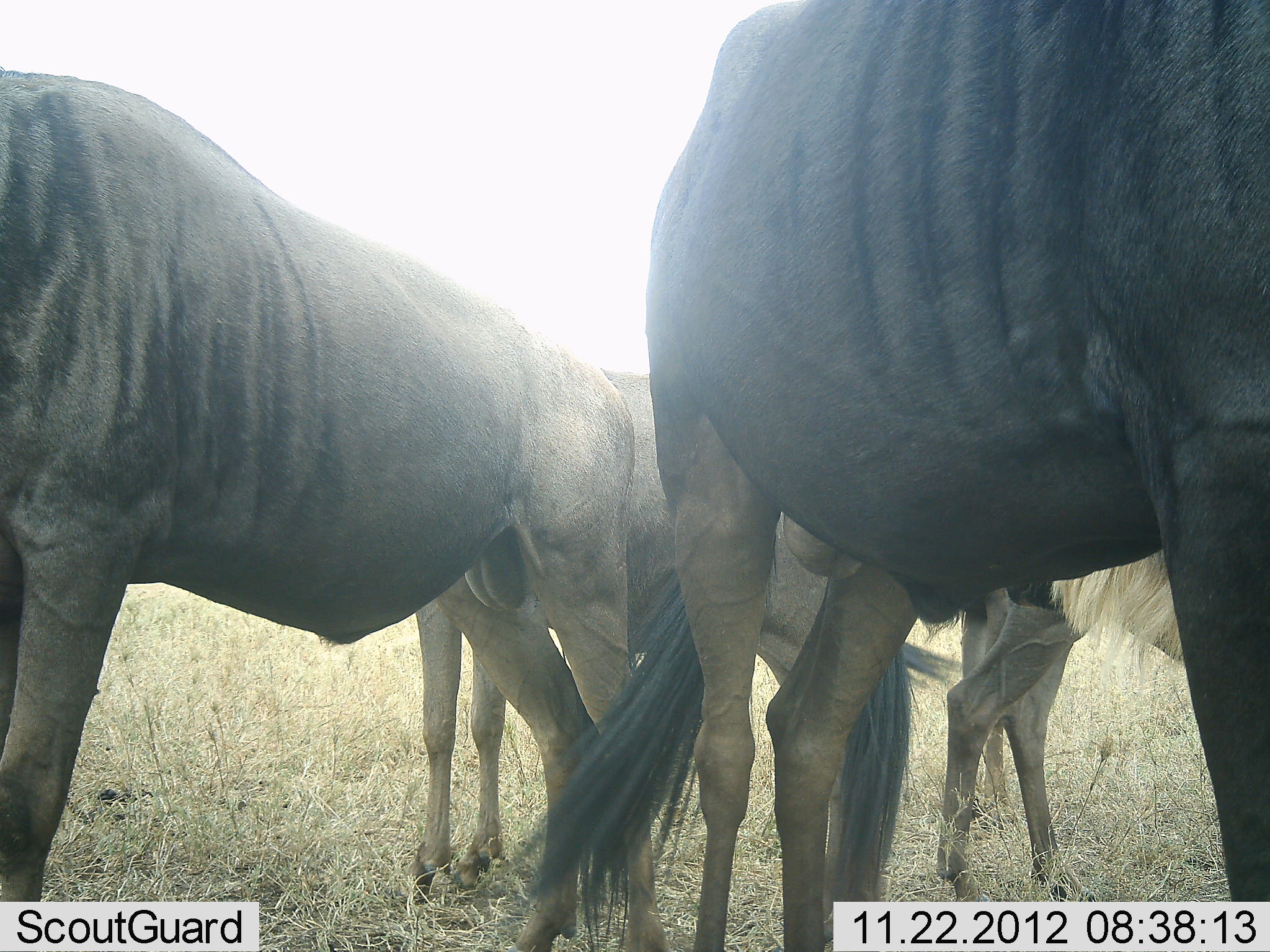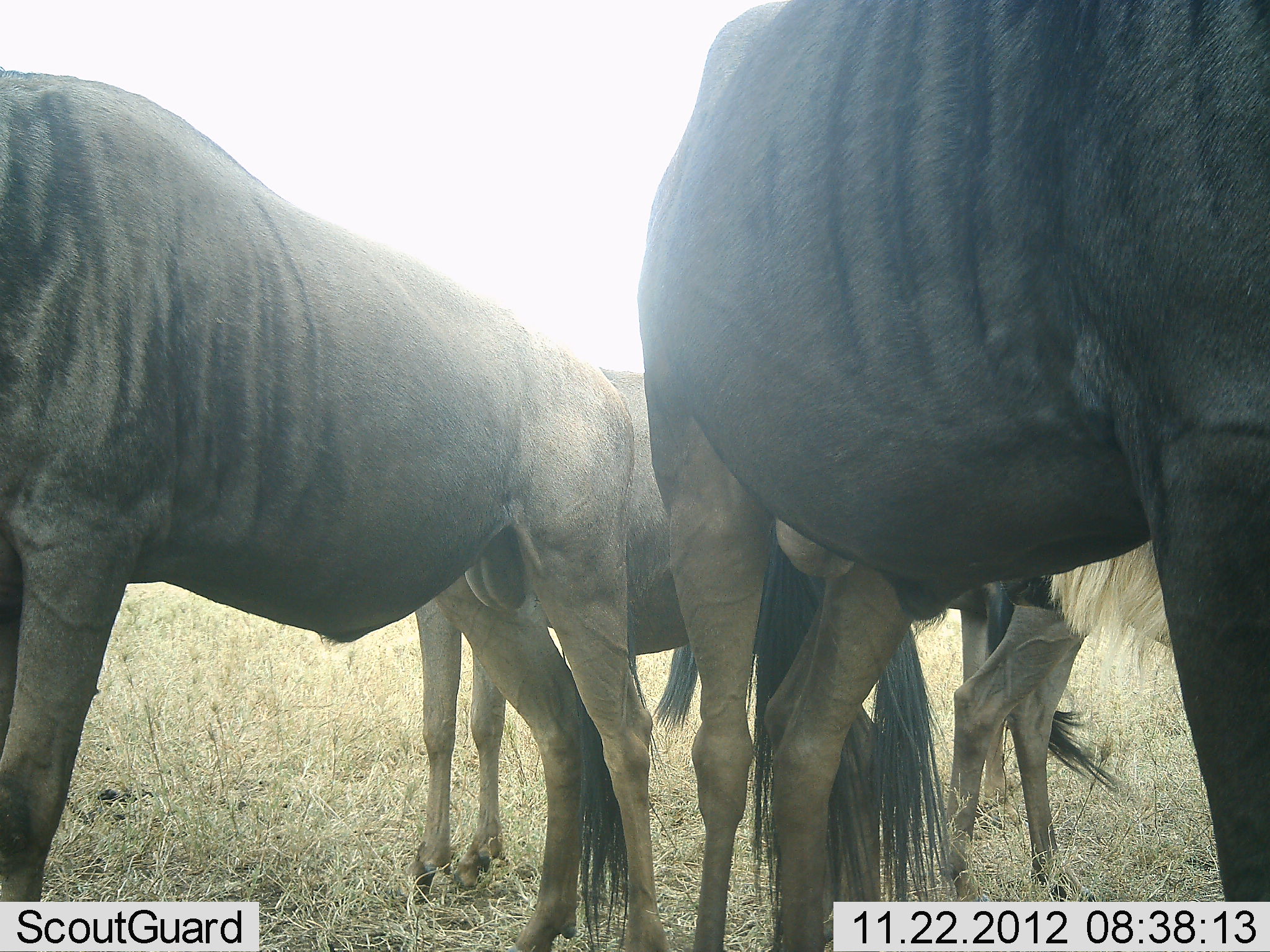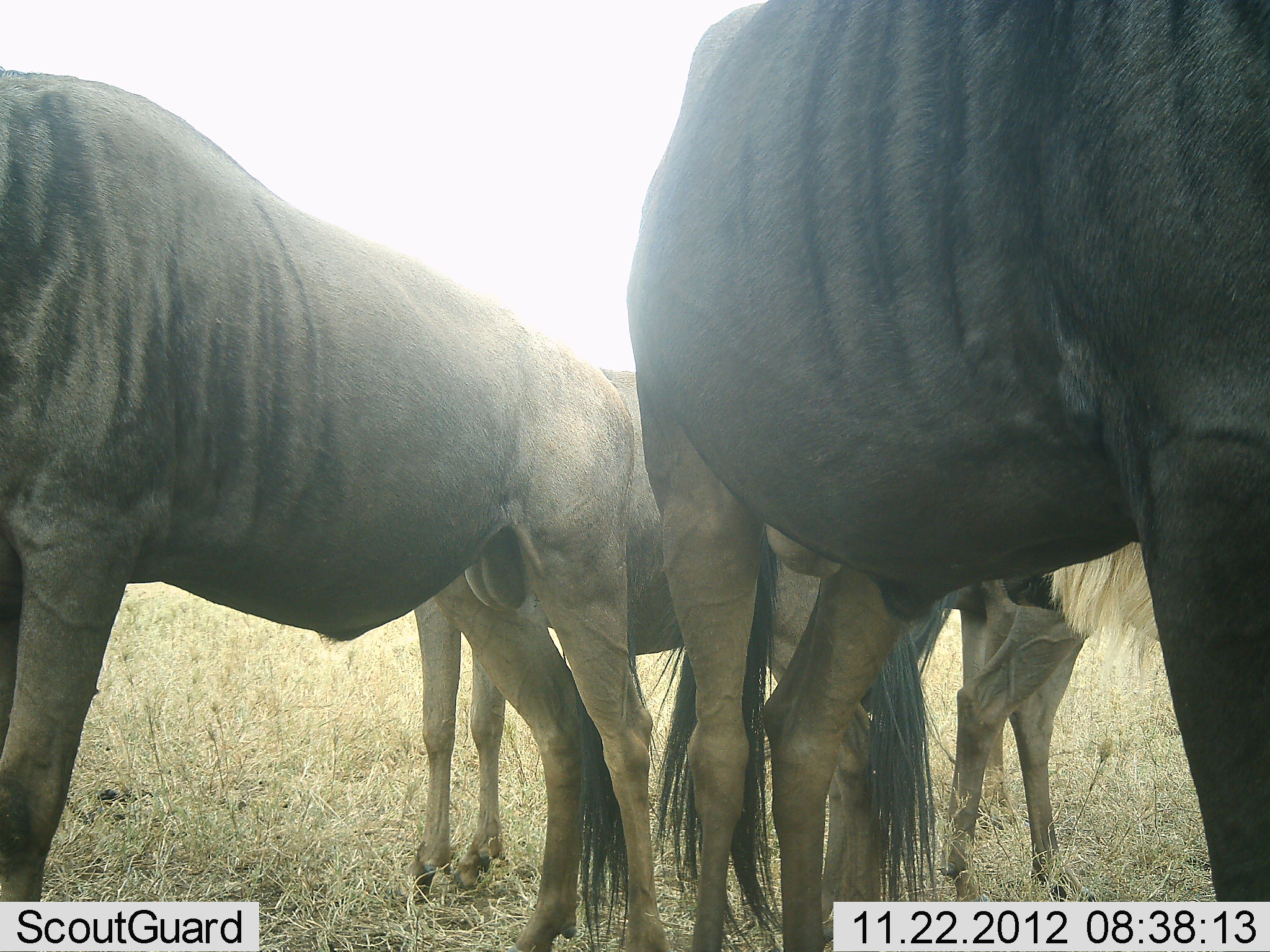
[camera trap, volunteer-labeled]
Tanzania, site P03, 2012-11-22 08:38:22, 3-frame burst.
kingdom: Animalia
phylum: Chordata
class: Mammalia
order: Artiodactyla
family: Bovidae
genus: Connochaetes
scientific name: Connochaetes taurinus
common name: blue wildebeest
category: wildebeest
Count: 4.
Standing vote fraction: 90%.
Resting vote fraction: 0%.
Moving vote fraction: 0%.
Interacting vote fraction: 10%.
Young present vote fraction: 0%.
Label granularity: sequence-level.